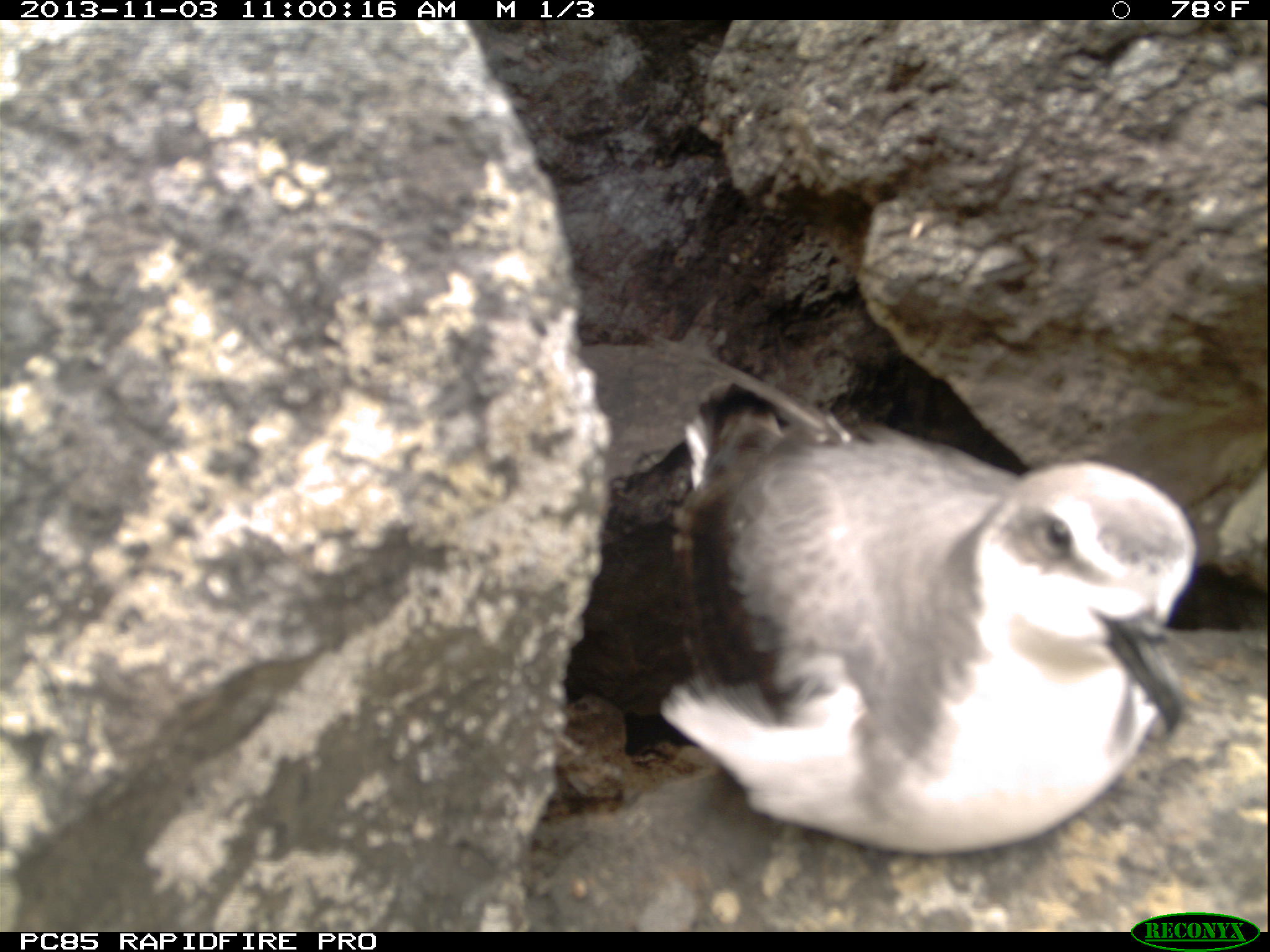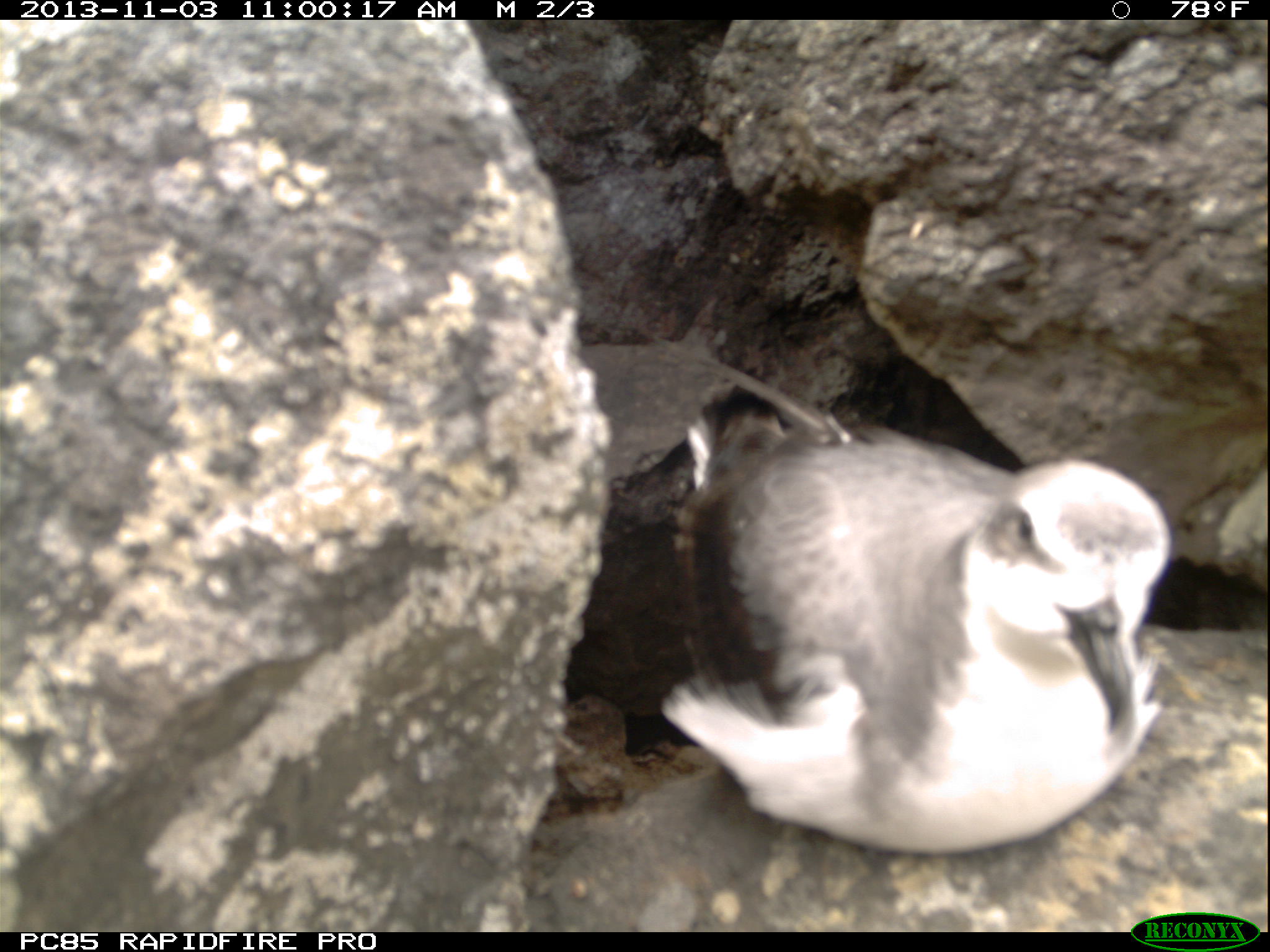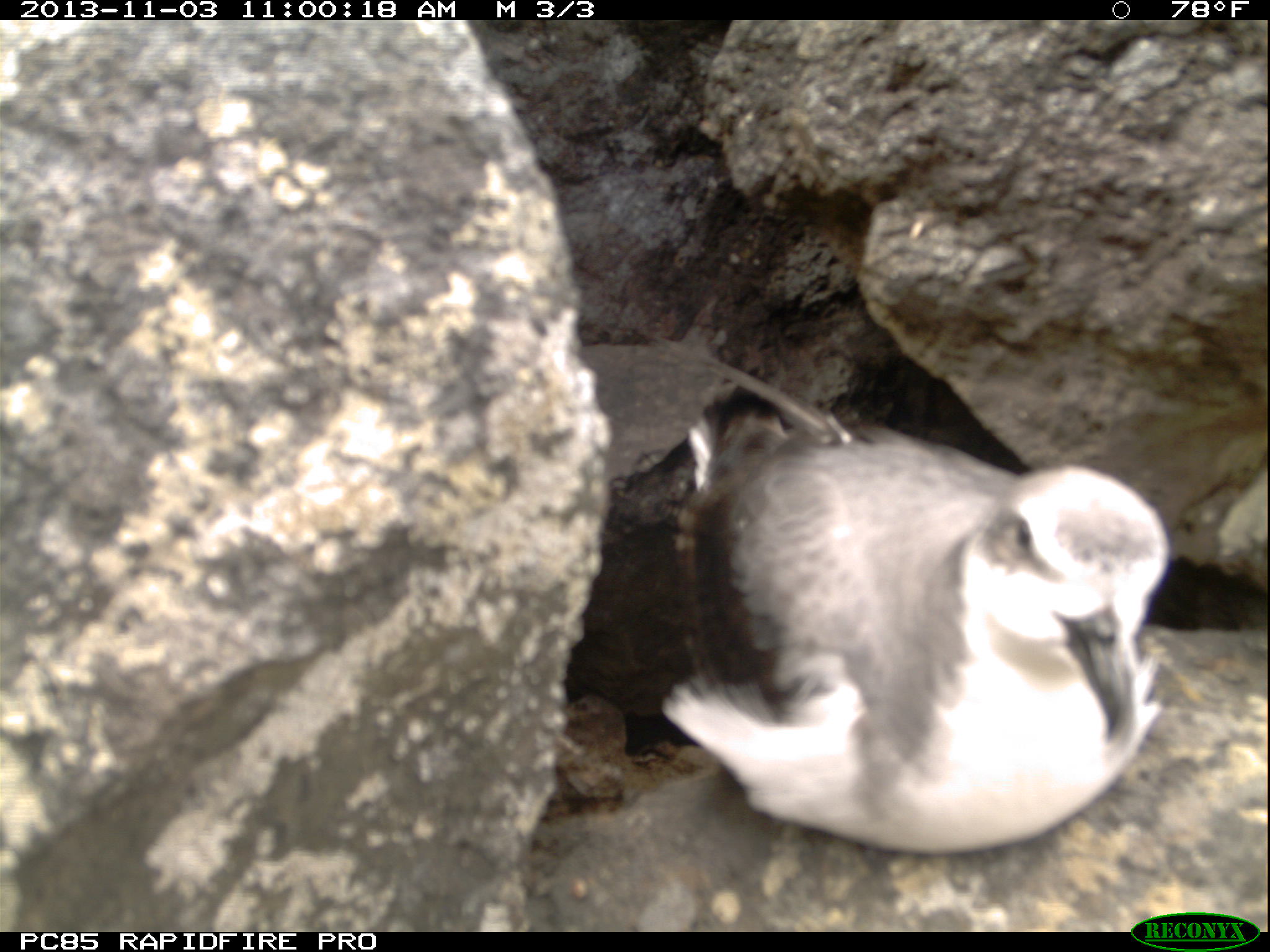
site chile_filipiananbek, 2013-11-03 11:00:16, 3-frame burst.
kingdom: Animalia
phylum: Chordata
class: Aves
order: Procellariiformes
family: Procellariidae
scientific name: Procellariidae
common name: petrel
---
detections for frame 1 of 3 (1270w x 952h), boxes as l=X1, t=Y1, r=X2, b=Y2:
petrel: l=657, t=397, r=1206, b=858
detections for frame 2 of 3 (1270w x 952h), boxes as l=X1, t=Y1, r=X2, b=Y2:
petrel: l=638, t=397, r=1178, b=865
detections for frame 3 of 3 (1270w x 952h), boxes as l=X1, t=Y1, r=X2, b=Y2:
petrel: l=660, t=399, r=1173, b=861